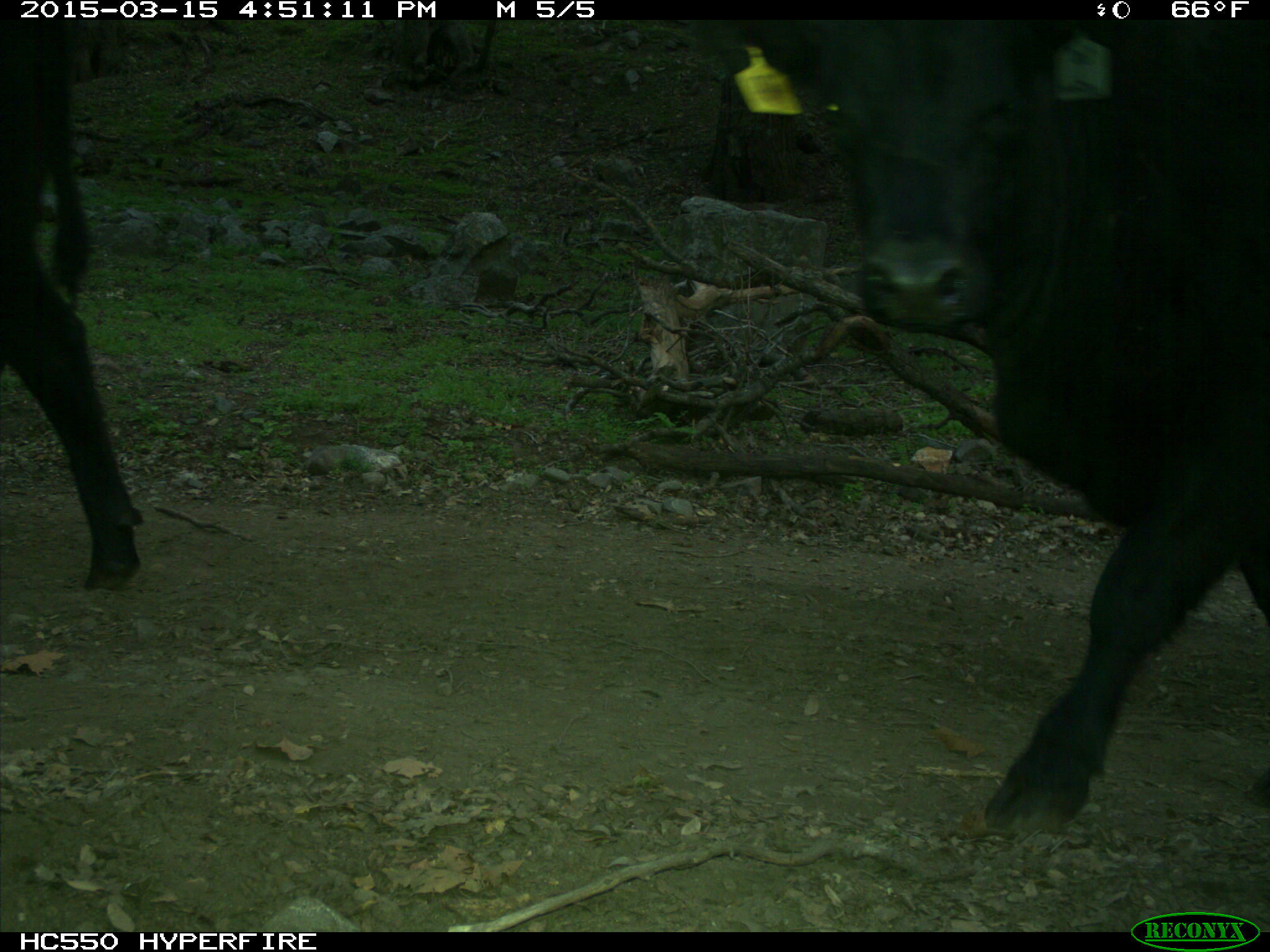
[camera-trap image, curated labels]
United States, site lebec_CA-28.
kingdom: Animalia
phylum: Chordata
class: Mammalia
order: Artiodactyla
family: Bovidae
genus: Bos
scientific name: Bos taurus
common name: domestic cow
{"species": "Bos taurus (domestic cow)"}